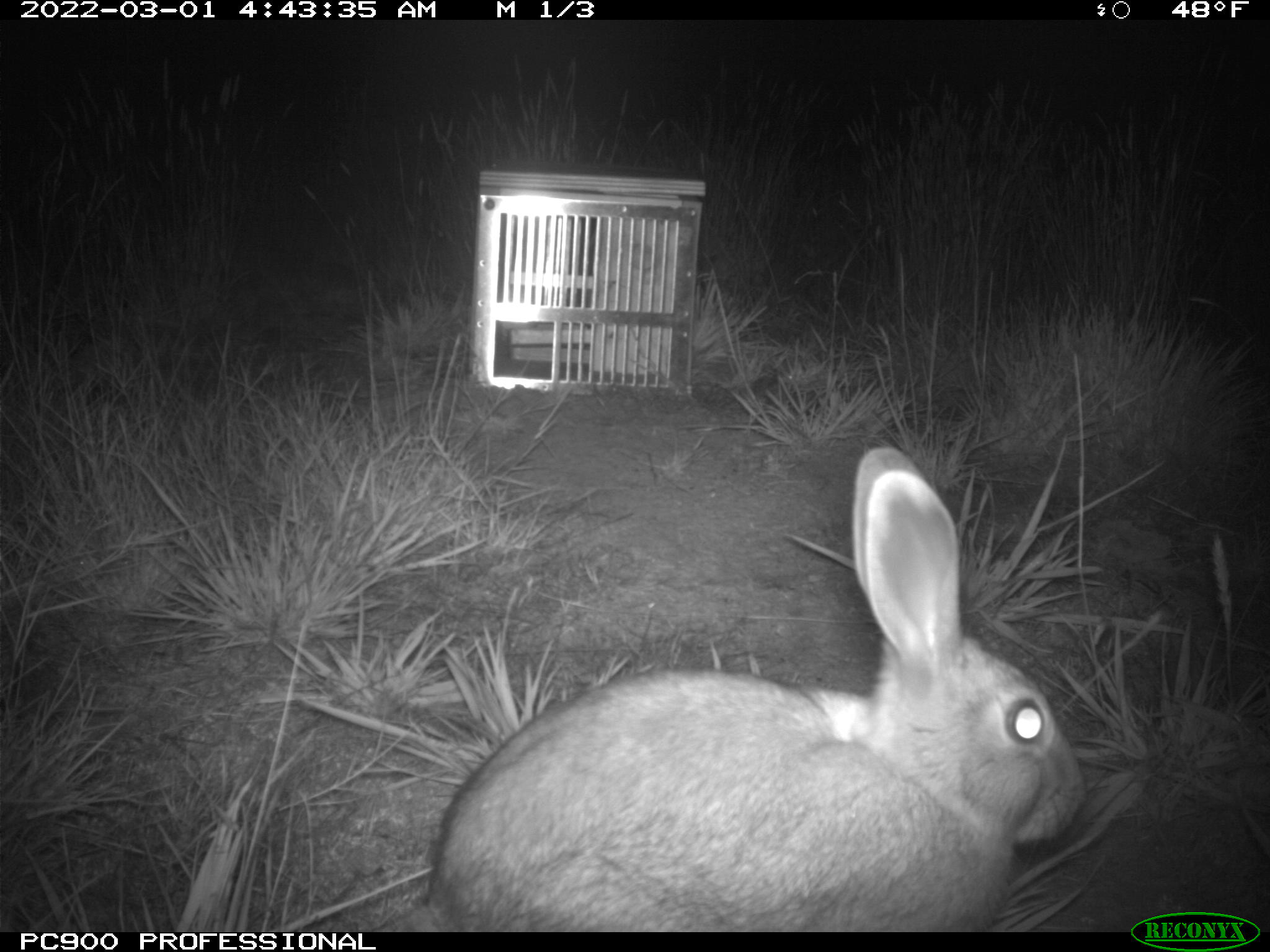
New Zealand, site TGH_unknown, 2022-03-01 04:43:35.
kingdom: Animalia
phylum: Chordata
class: Mammalia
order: Lagomorpha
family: Leporidae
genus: Oryctolagus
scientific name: Oryctolagus cuniculus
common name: european rabbit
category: rabbit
Rabbit (european rabbit) (Oryctolagus cuniculus).